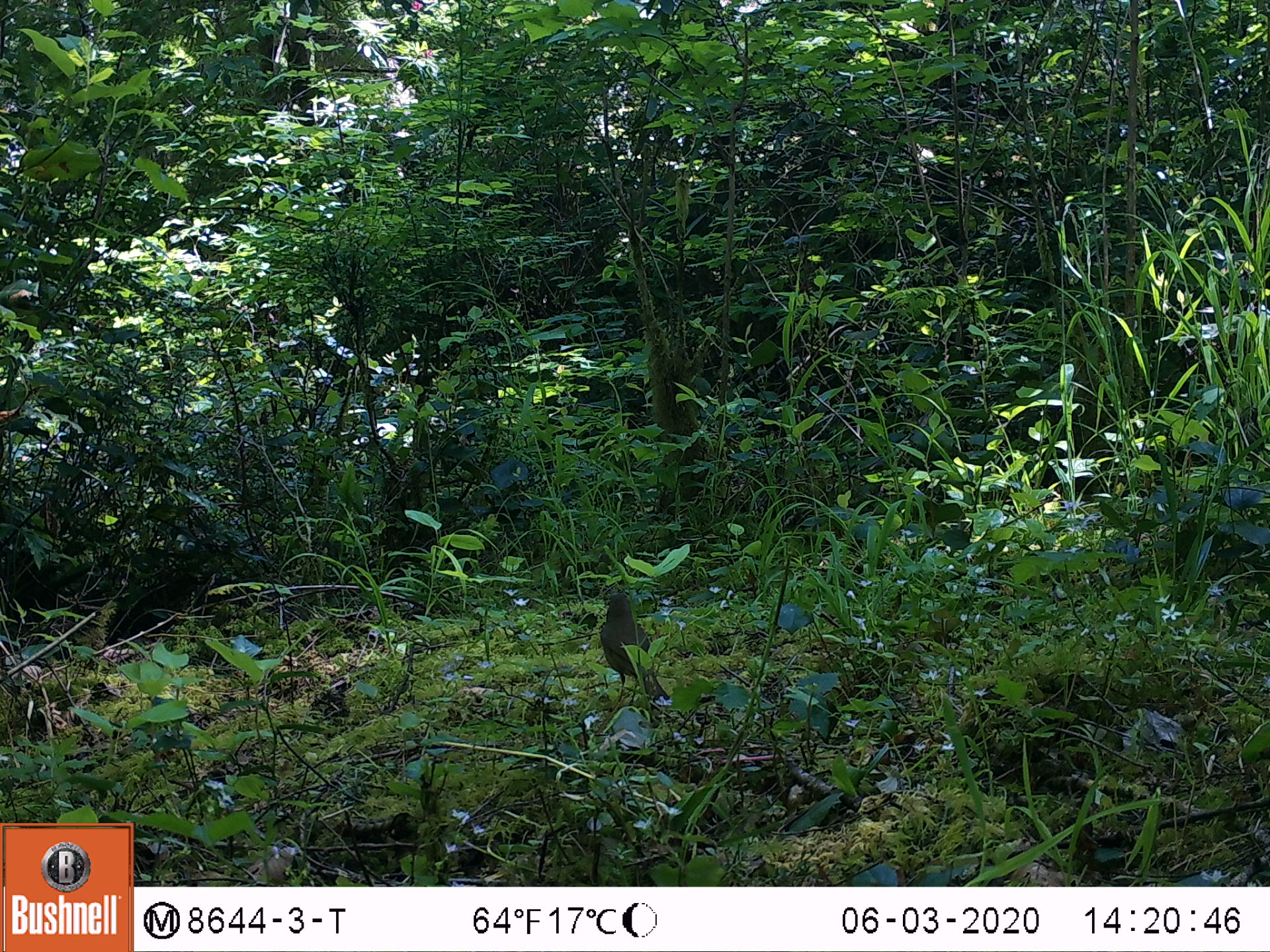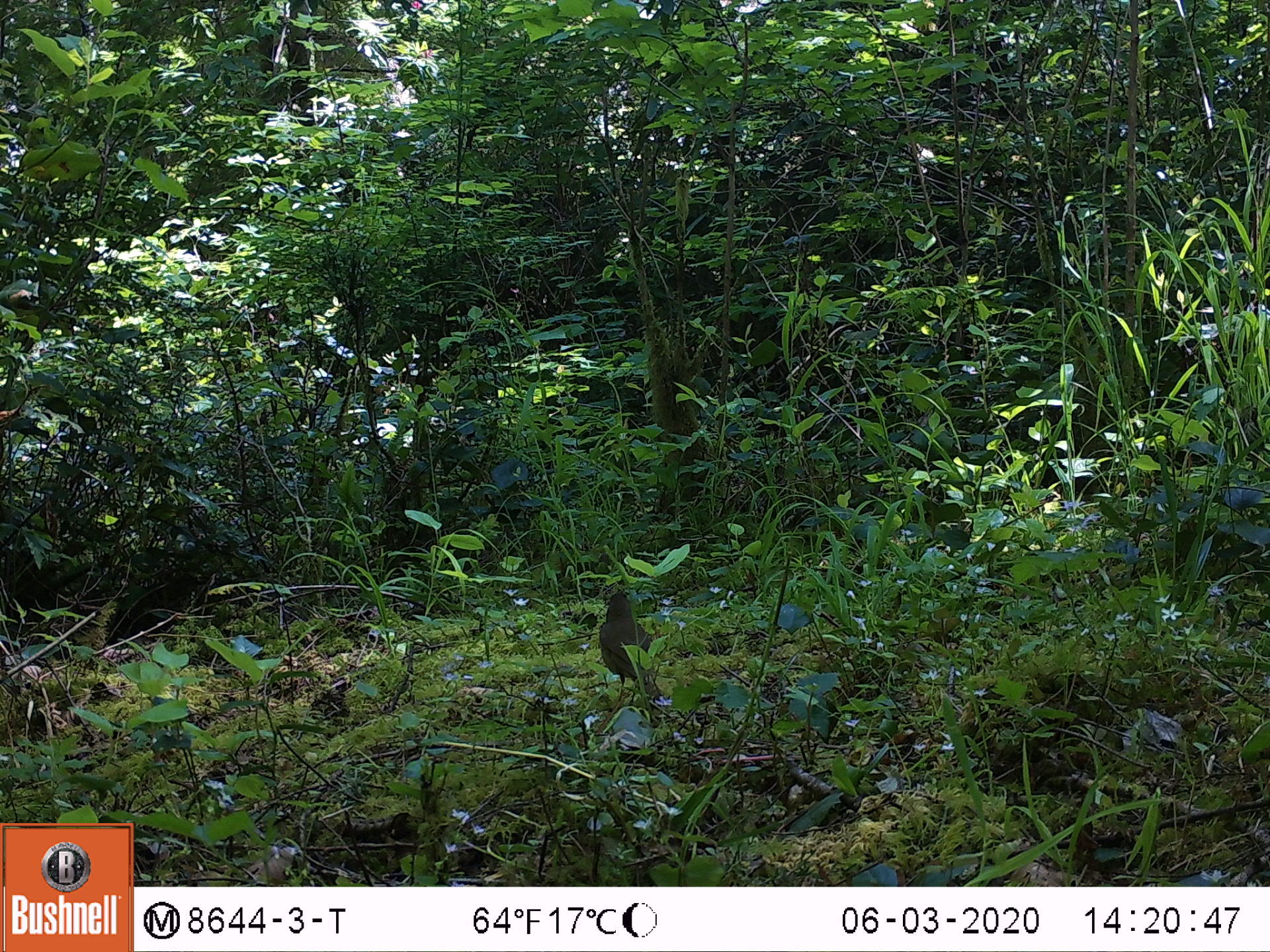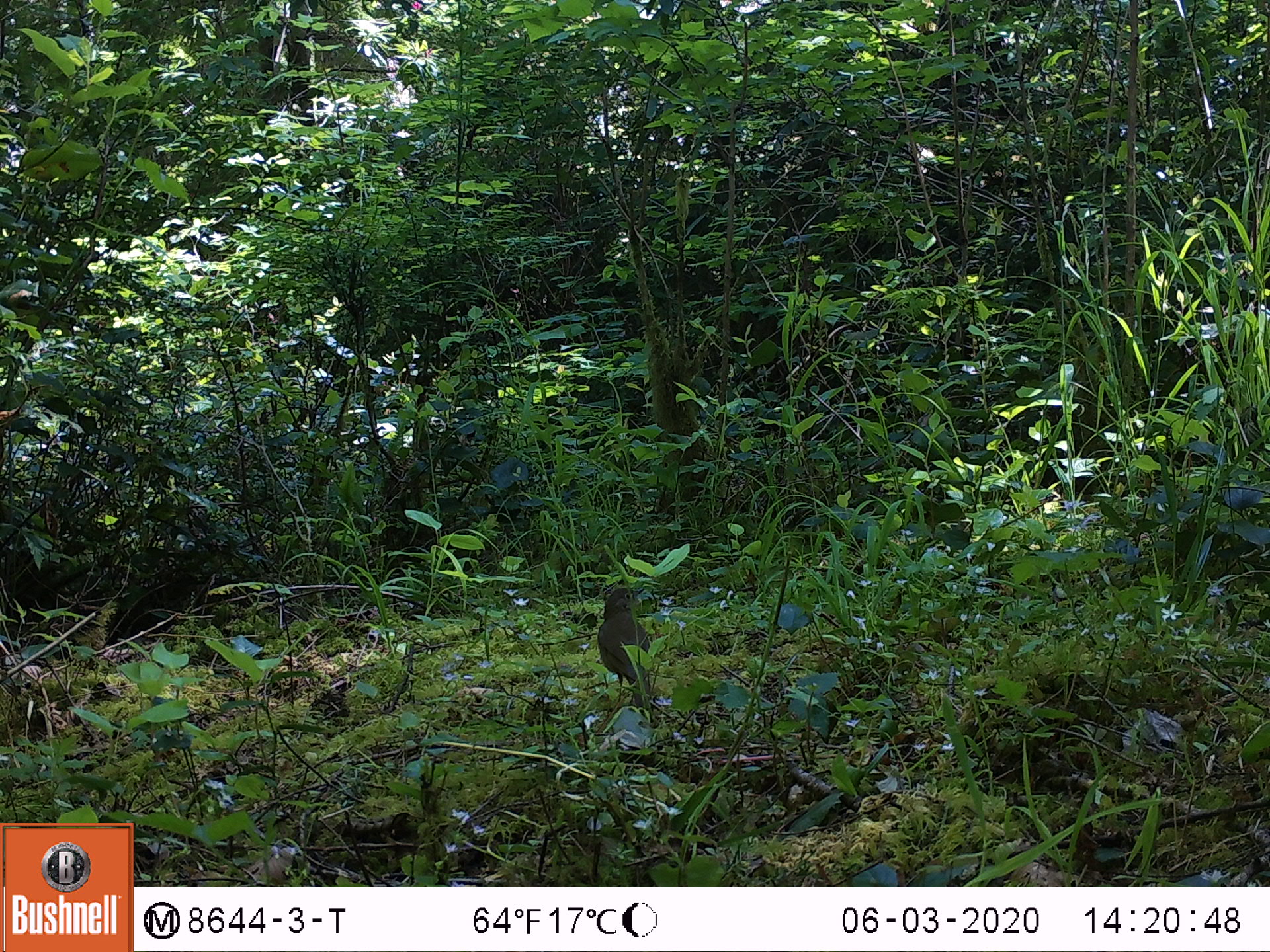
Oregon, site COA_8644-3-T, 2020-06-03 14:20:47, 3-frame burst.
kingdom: Animalia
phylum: Chordata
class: Aves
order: Passeriformes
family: Turdidae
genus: Catharus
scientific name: Catharus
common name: brown thrushes and nightingale-thrushes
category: catharus species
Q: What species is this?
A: Catharus species (brown thrushes and nightingale-thrushes) (Catharus).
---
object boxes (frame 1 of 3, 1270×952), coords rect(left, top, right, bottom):
catharus species: rect(589, 583, 677, 718)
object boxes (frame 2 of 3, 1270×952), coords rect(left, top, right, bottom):
catharus species: rect(581, 575, 676, 723)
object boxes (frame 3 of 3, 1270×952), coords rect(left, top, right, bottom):
catharus species: rect(576, 568, 692, 738)